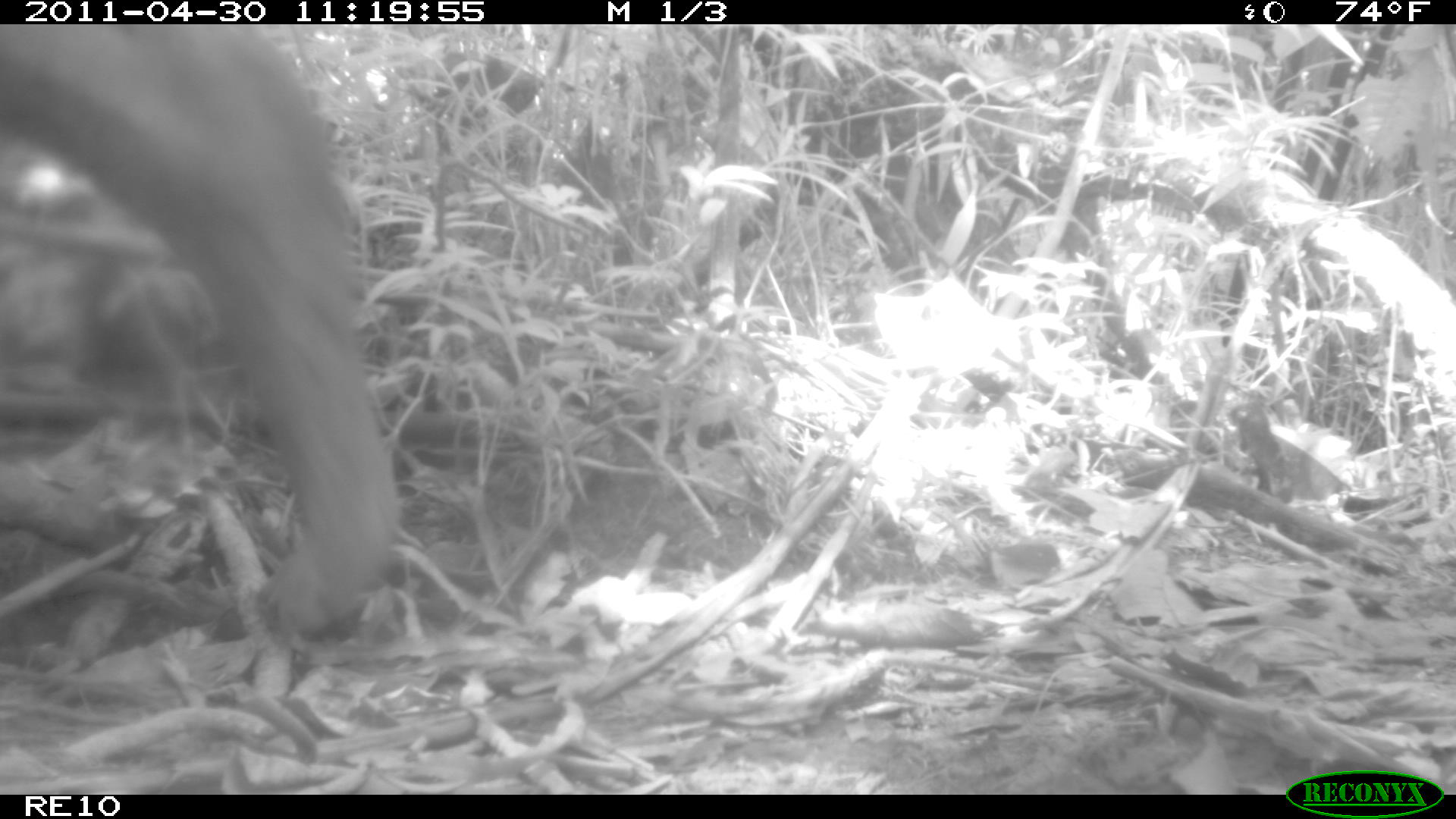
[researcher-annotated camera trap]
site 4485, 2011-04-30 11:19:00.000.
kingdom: Animalia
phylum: Chordata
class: Mammalia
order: Carnivora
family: Canidae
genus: Canis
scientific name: Canis familiaris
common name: domestic dog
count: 1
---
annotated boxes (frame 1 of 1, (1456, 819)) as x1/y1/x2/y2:
canis familiaris: 1/21/400/639